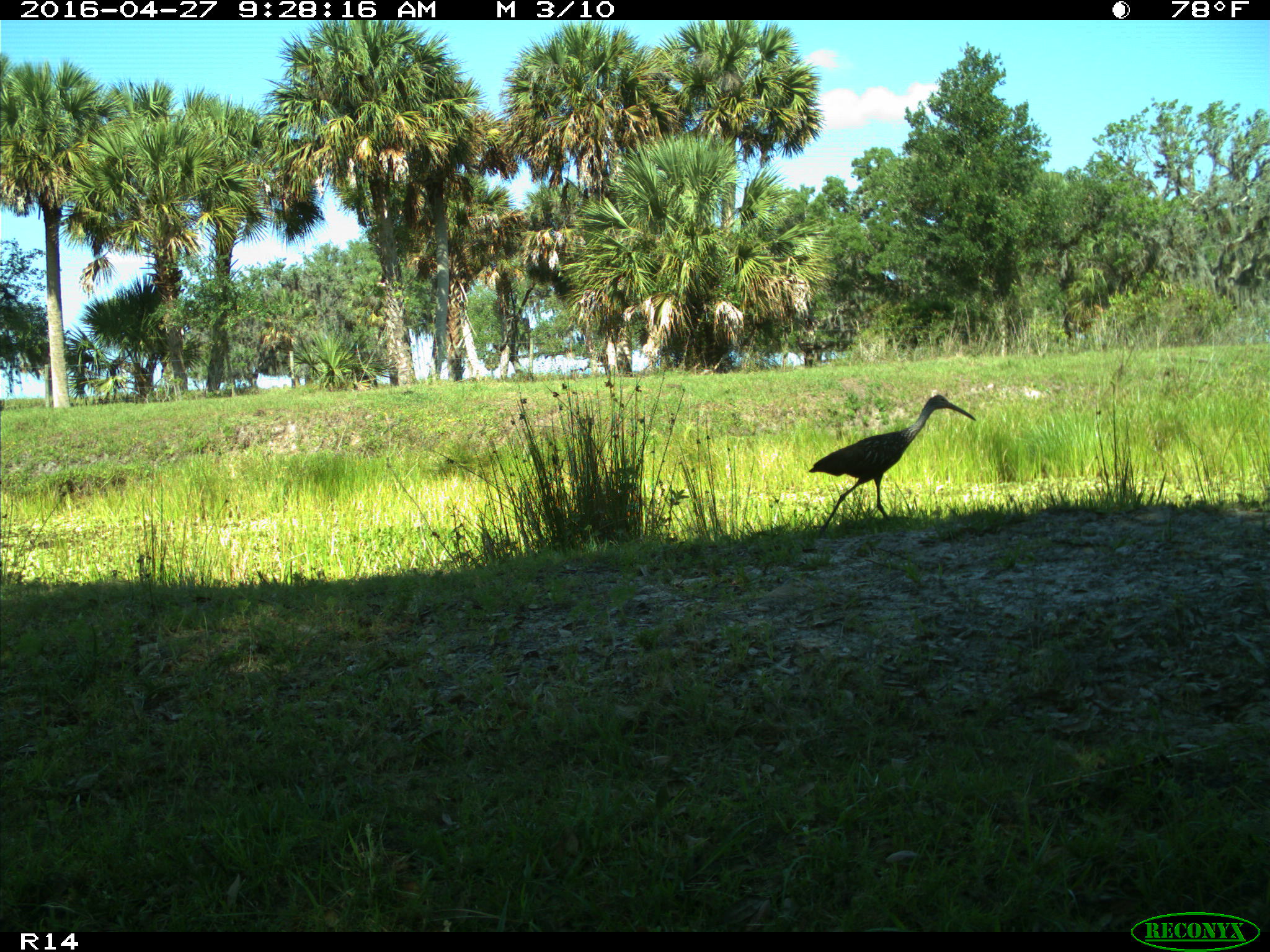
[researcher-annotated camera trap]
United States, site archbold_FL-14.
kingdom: Animalia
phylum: Chordata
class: Aves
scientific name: Aves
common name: birds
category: unidentified bird